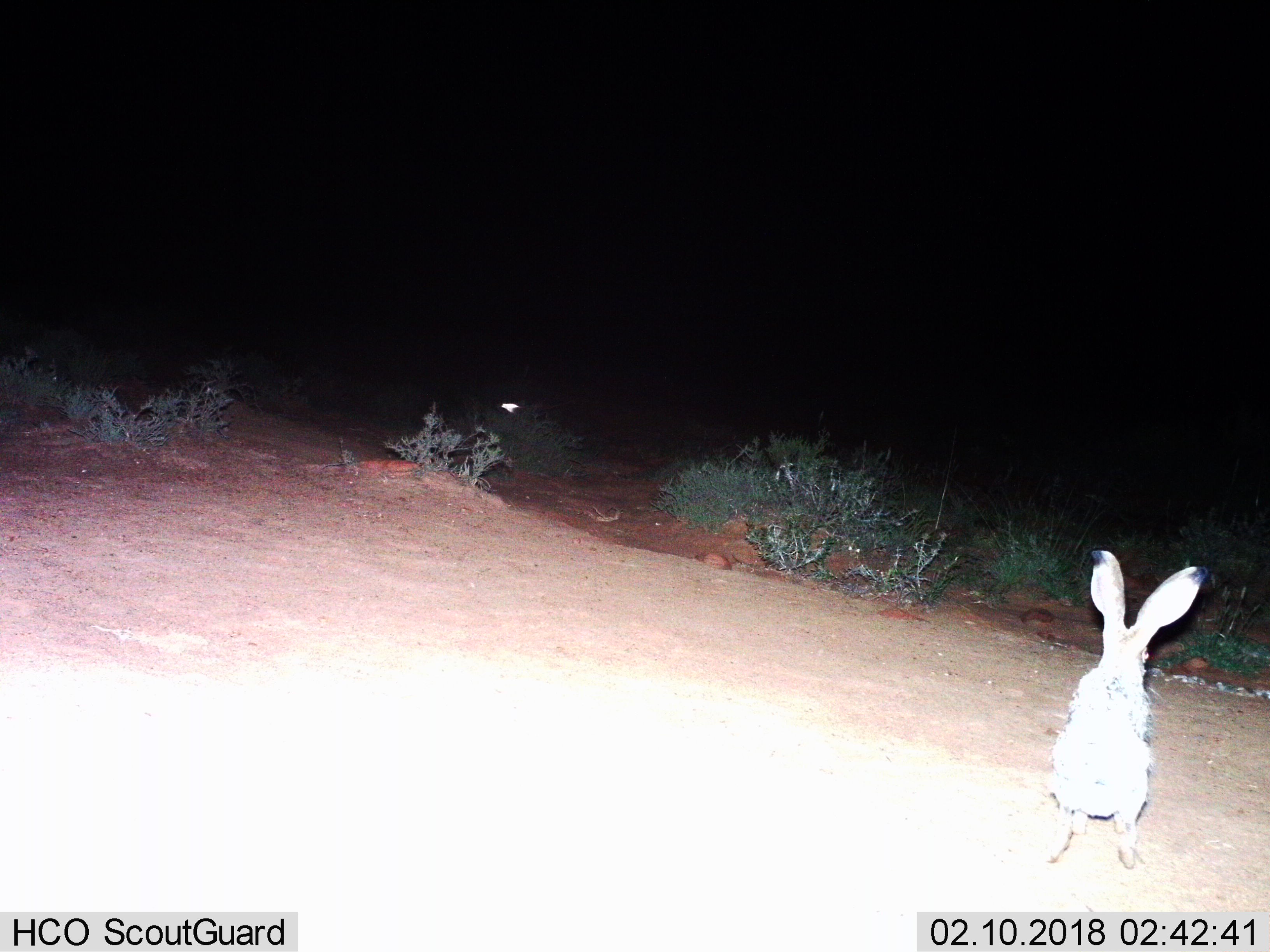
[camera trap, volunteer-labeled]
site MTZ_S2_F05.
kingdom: Animalia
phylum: Chordata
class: Mammalia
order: Lagomorpha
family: Leporidae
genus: Lepus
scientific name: Lepus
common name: hare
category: hareunknown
Hareunknown (hare) (Lepus), count 1. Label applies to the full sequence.